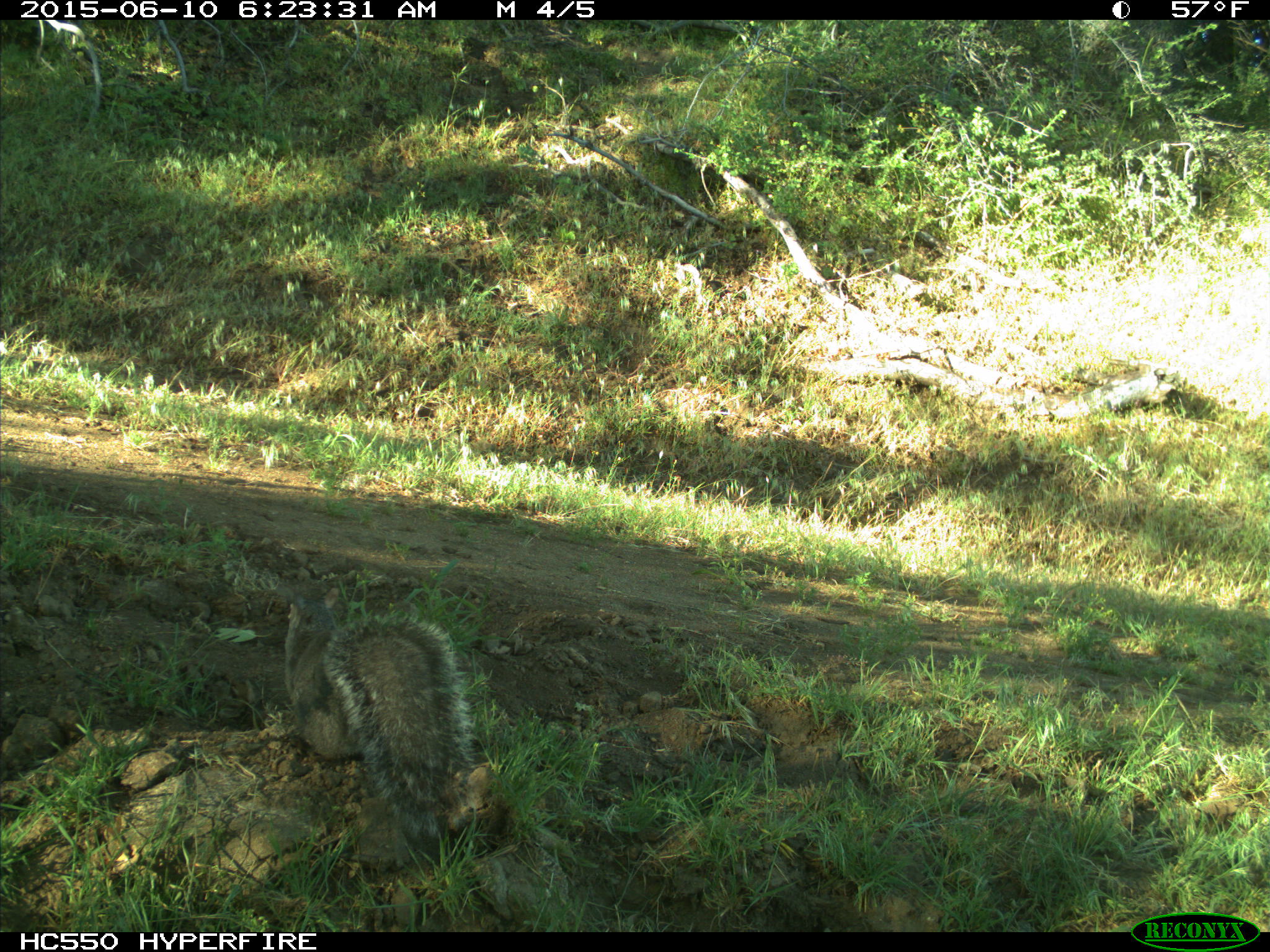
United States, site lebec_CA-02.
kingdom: Animalia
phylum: Chordata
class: Mammalia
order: Rodentia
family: Sciuridae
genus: Sciurus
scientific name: Sciurus carolinensis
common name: eastern gray squirrel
Sciurus carolinensis (eastern gray squirrel).